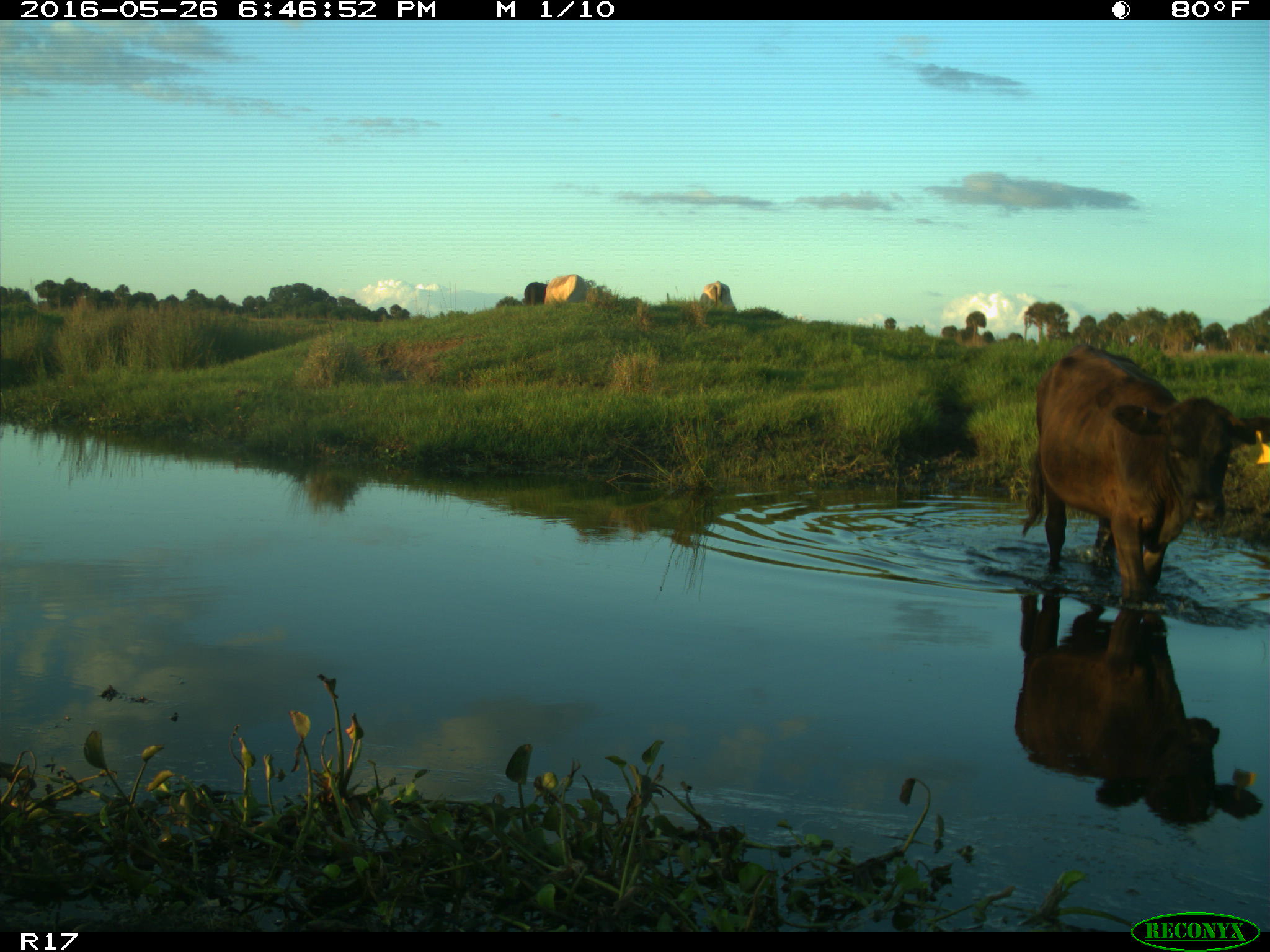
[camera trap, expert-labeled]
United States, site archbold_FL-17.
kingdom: Animalia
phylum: Chordata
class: Mammalia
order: Artiodactyla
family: Bovidae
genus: Bos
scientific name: Bos taurus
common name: domestic cow